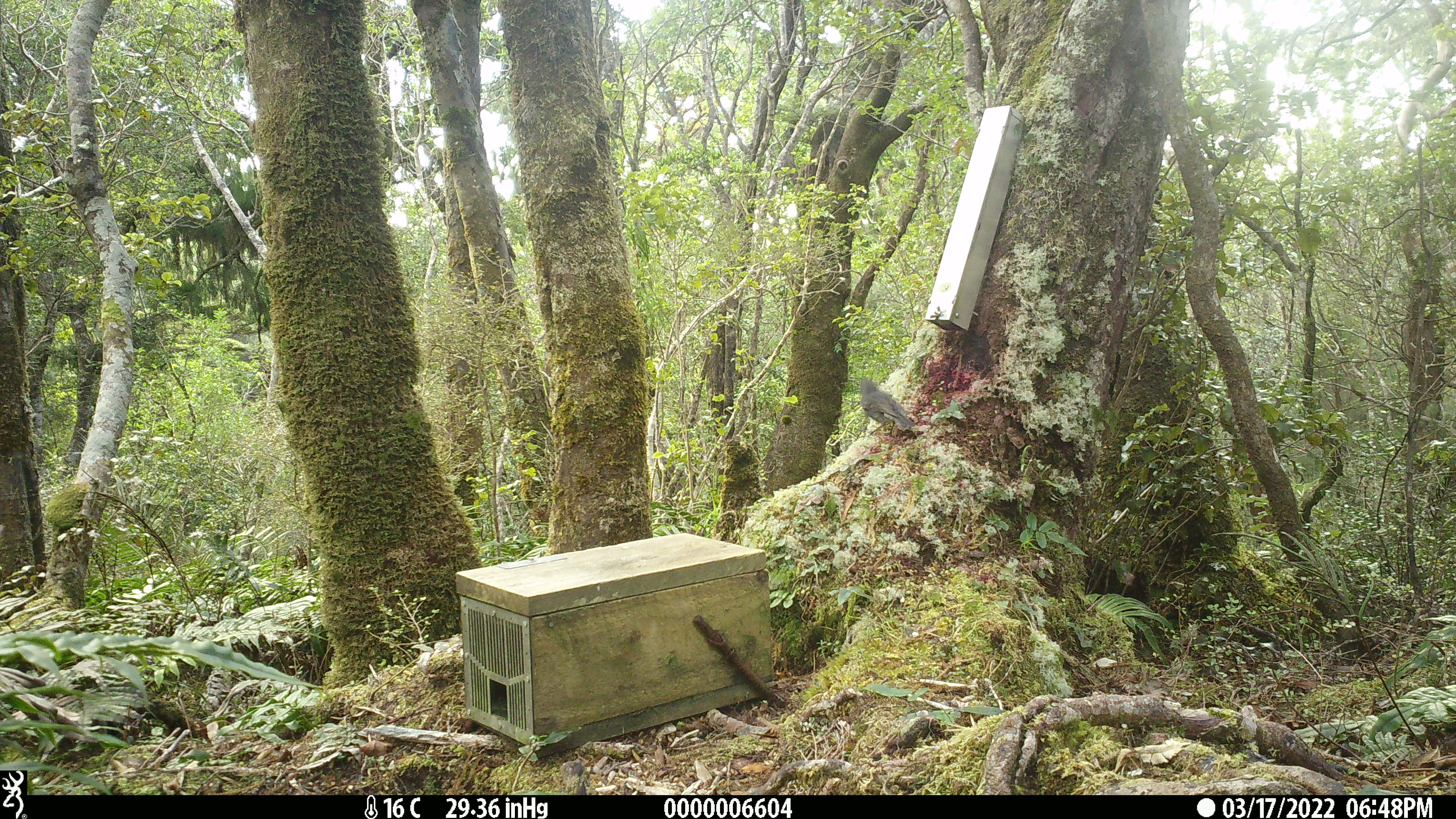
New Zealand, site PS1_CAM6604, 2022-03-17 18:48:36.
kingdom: Animalia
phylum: Chordata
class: Aves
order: Passeriformes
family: Petroicidae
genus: Petroica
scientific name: Petroica australis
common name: new zealand robin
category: robin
Robin (new zealand robin) (Petroica australis).